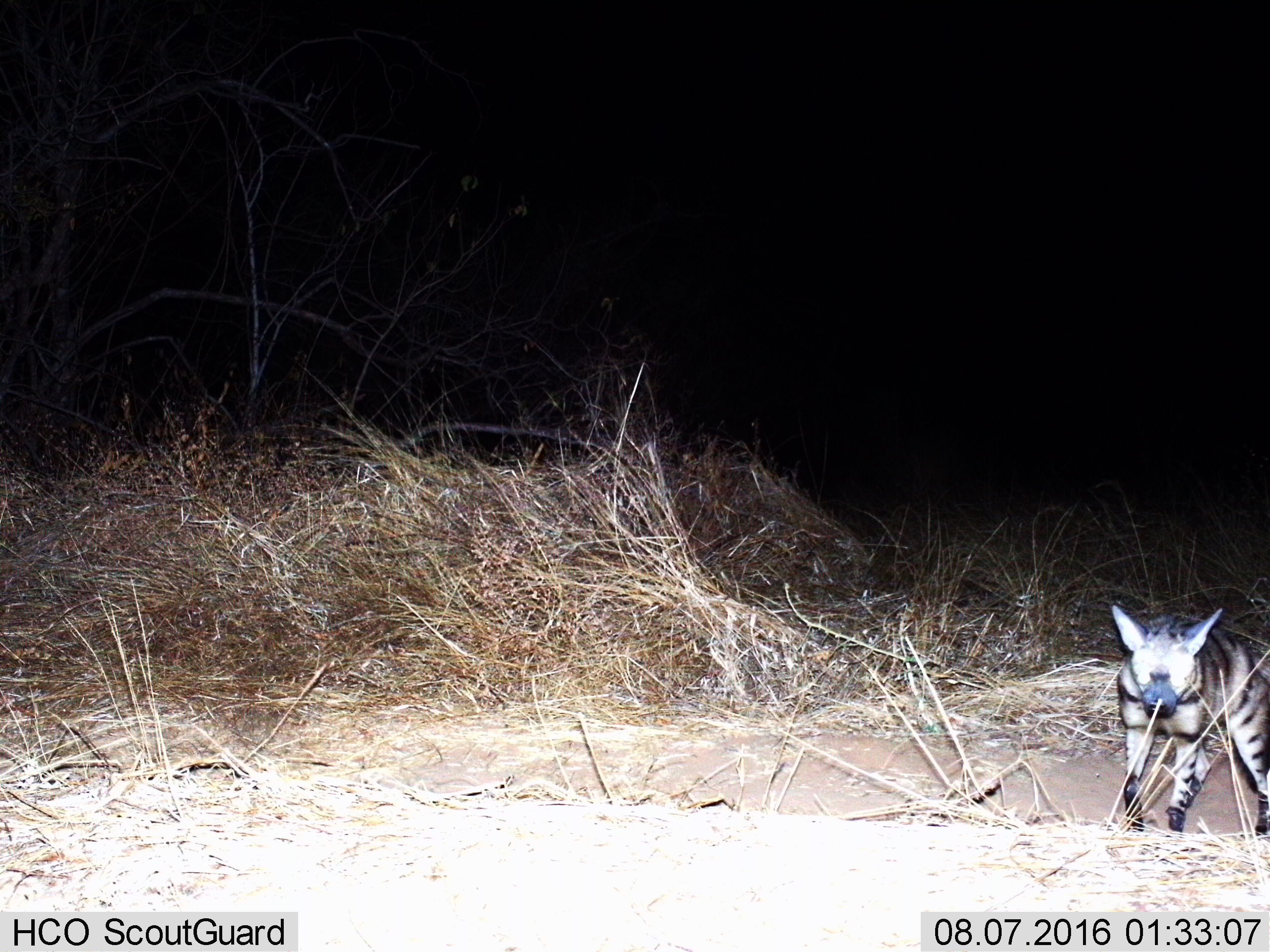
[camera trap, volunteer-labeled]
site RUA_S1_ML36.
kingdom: Animalia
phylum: Chordata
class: Mammalia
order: Carnivora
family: Hyaenidae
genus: Proteles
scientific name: Proteles cristatus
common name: aardwolf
Aardwolf (Proteles cristatus), count 1. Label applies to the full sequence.